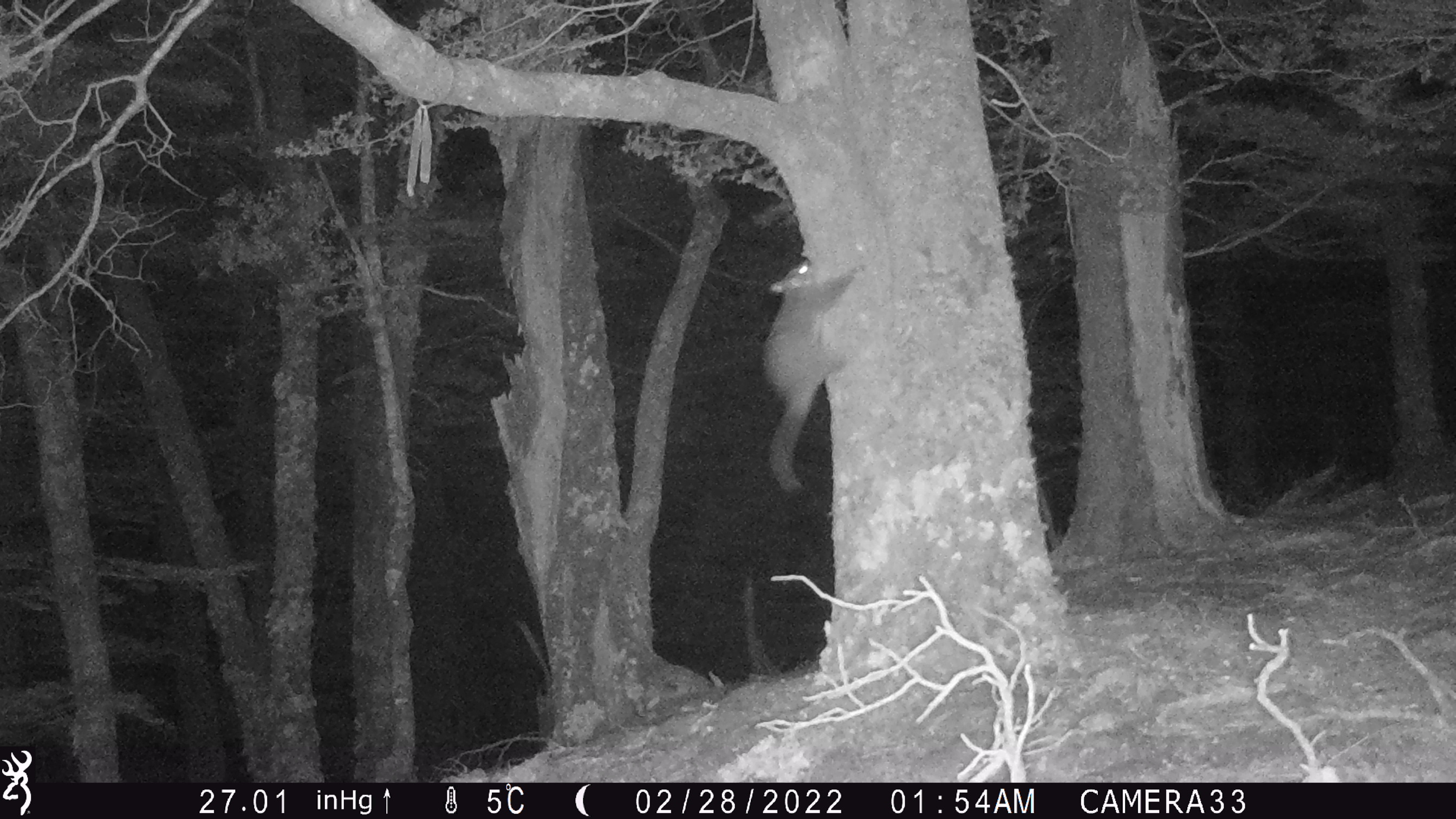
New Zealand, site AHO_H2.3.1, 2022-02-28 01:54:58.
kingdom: Animalia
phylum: Chordata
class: Mammalia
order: Diprotodontia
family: Phalangeridae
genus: Trichosurus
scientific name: Trichosurus vulpecula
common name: common brushtail possum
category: possum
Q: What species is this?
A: Possum (common brushtail possum) (Trichosurus vulpecula).